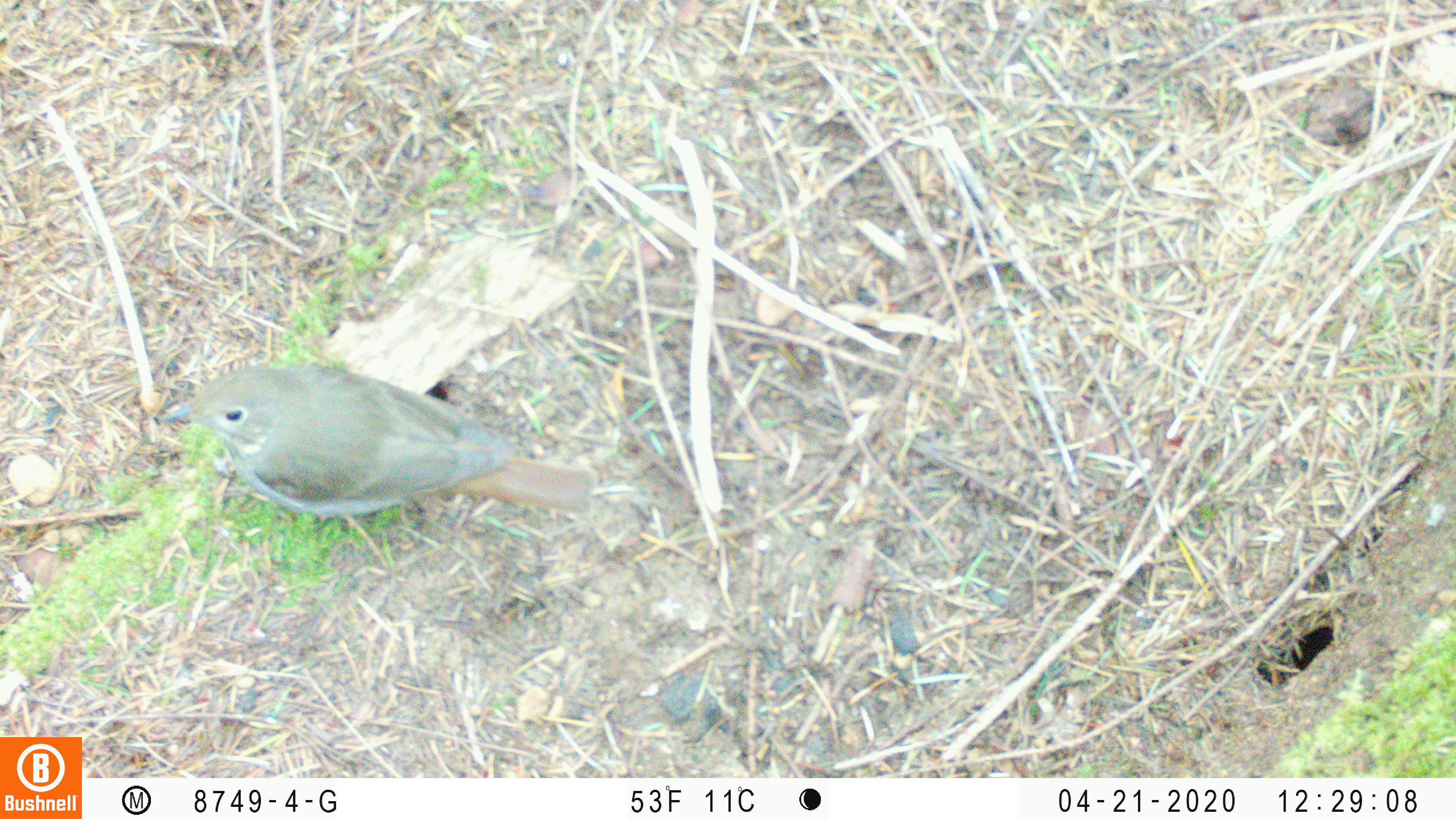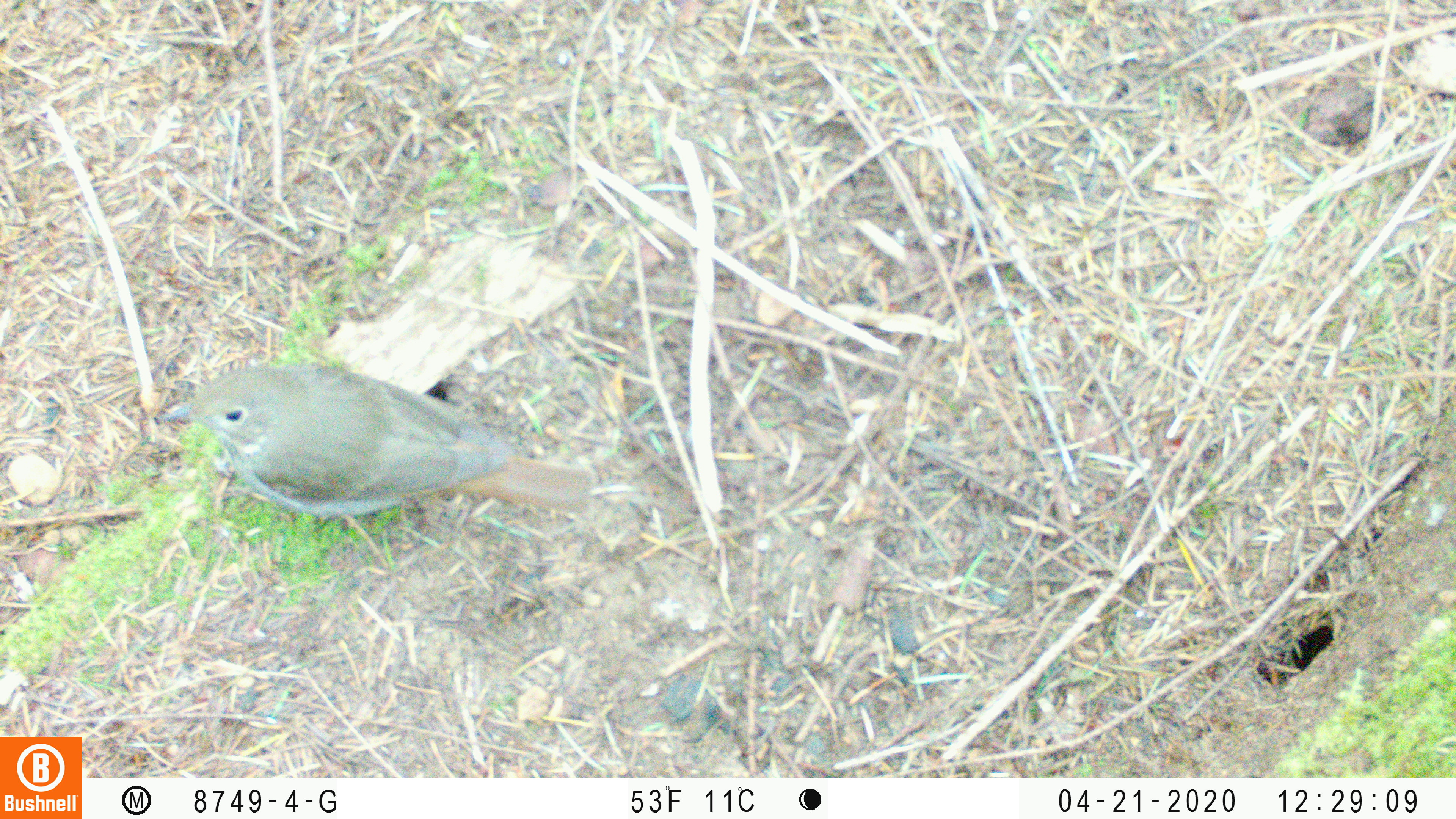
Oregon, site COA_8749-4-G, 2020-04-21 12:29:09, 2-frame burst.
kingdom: Animalia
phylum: Chordata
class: Aves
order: Passeriformes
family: Turdidae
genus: Catharus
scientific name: Catharus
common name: brown thrushes and nightingale-thrushes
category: catharus species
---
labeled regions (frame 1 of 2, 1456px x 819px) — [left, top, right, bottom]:
catharus species: [154, 370, 600, 525]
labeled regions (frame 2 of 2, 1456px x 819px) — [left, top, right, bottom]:
catharus species: [158, 358, 592, 514]